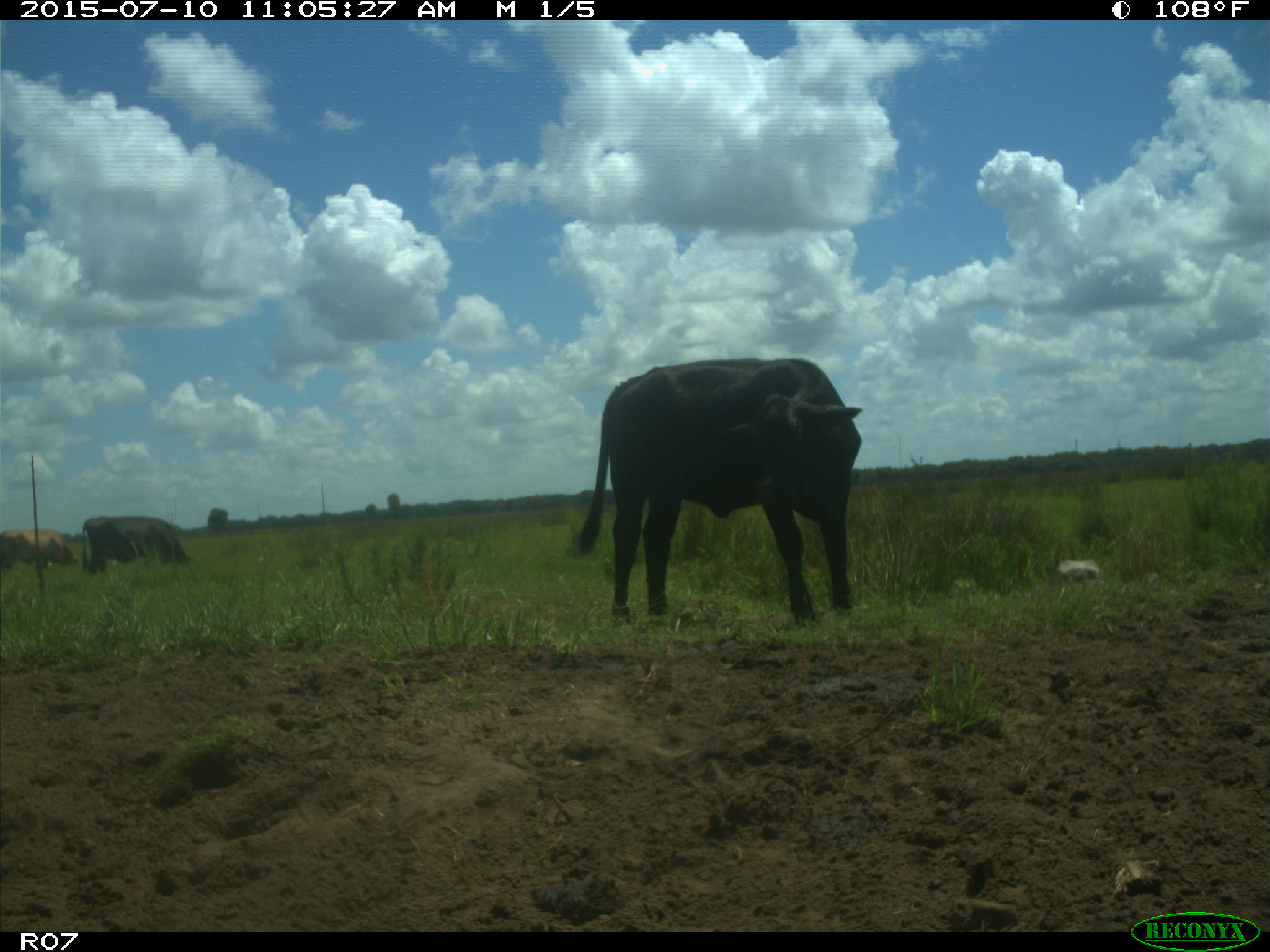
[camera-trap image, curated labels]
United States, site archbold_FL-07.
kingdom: Animalia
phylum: Chordata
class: Mammalia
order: Artiodactyla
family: Bovidae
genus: Bos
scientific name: Bos taurus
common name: domestic cow